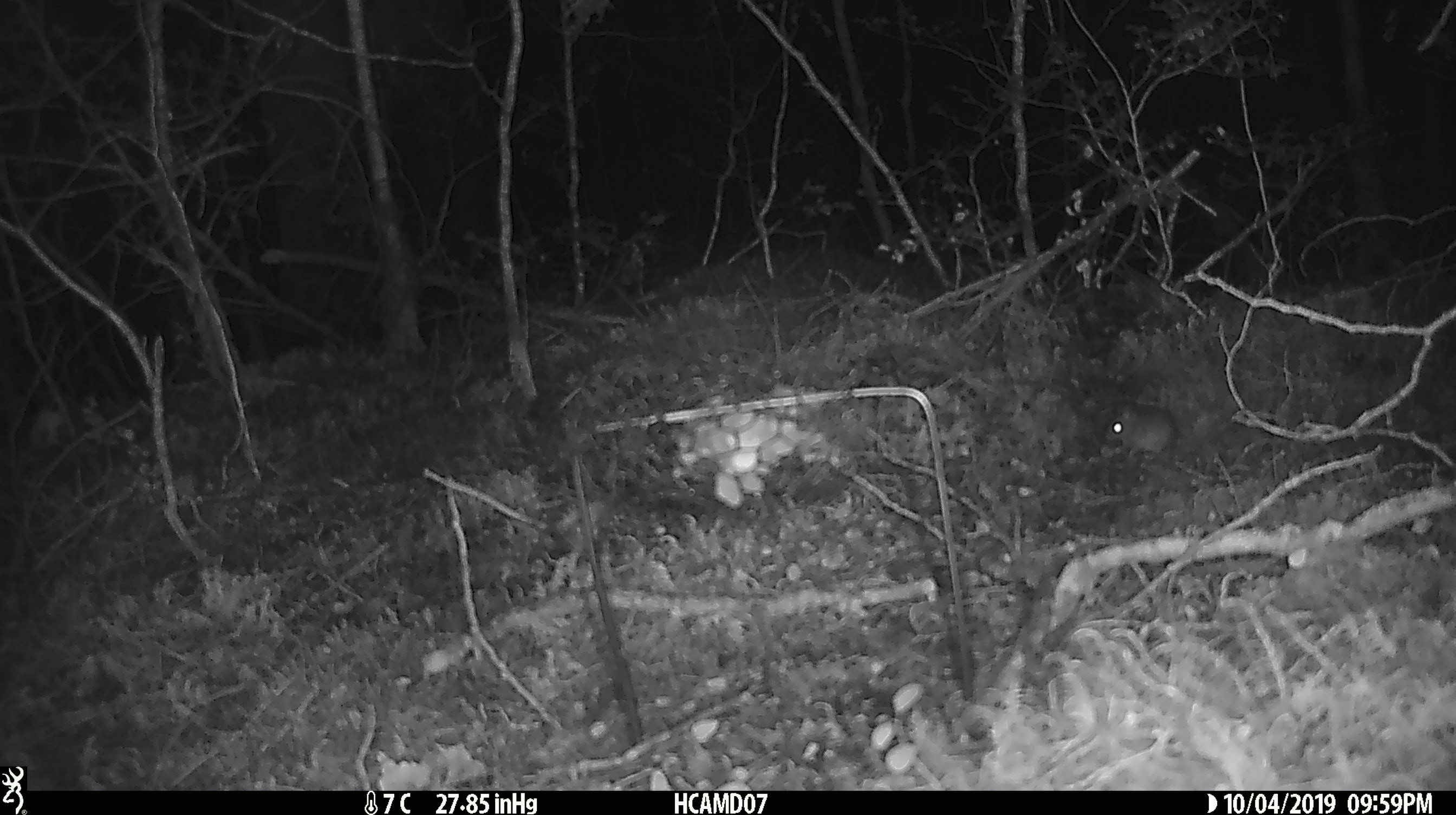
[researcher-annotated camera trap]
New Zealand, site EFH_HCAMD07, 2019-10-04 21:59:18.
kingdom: Animalia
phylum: Chordata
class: Mammalia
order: Rodentia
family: Muridae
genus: Mus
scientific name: Mus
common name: mouse